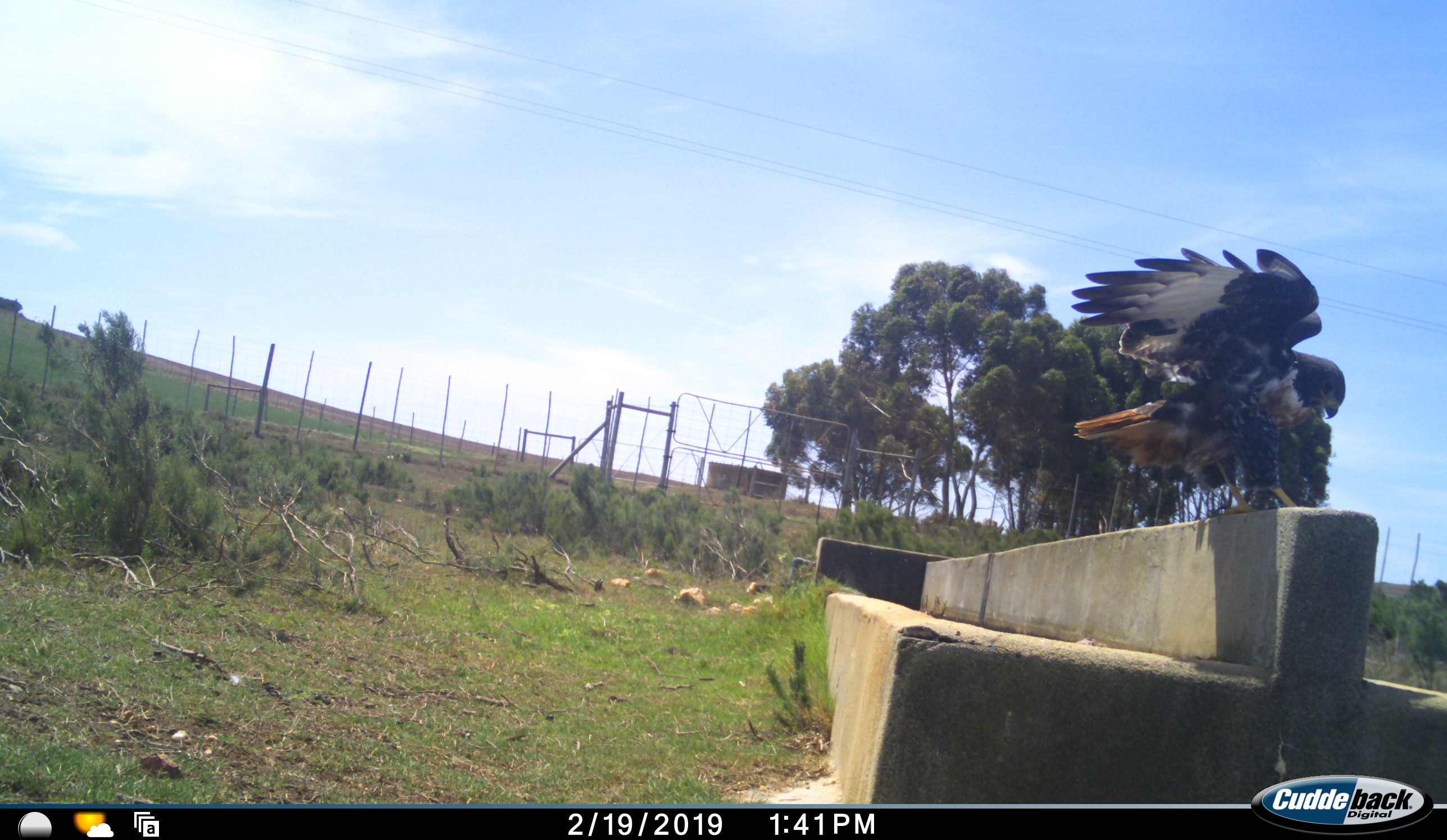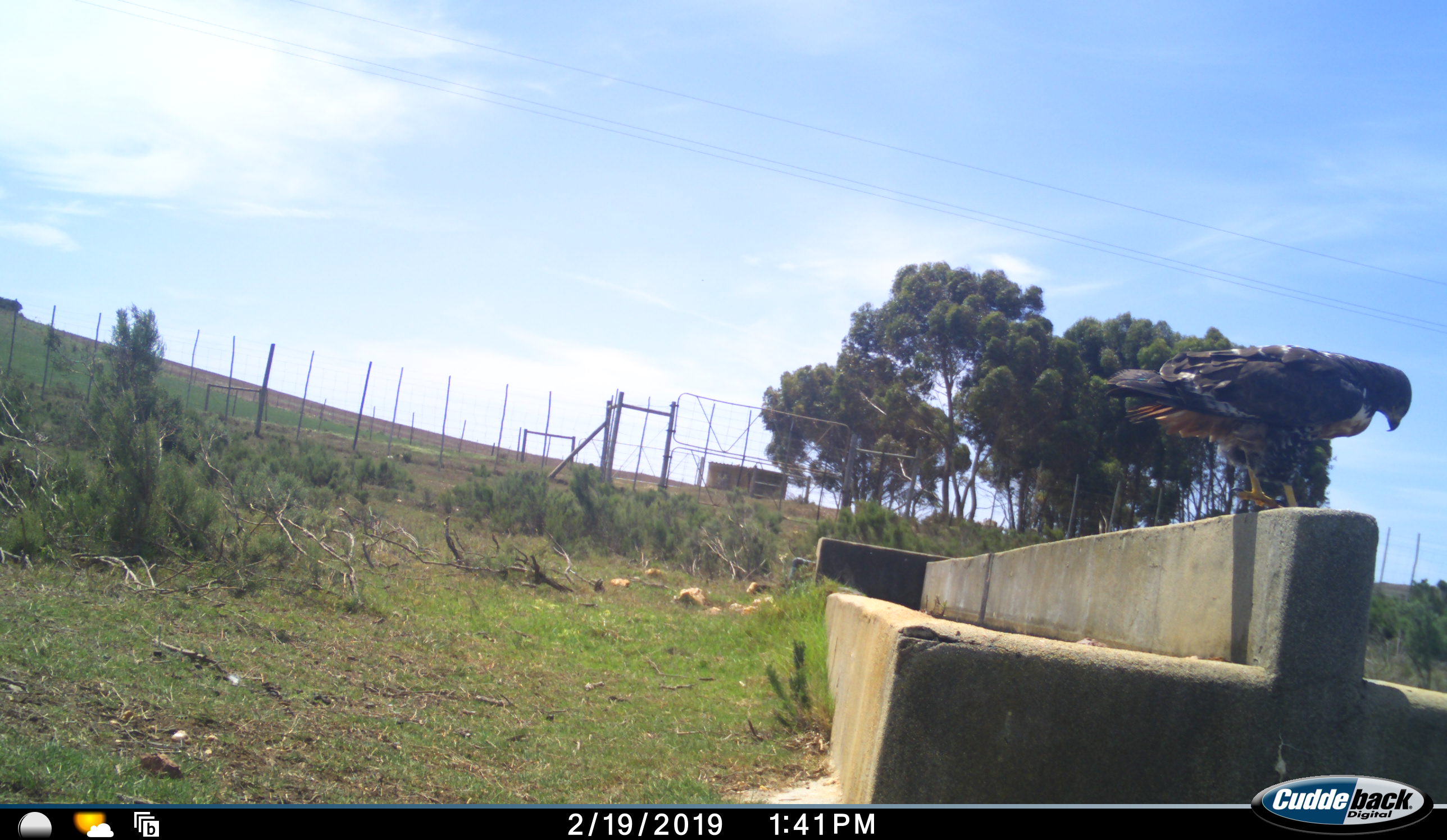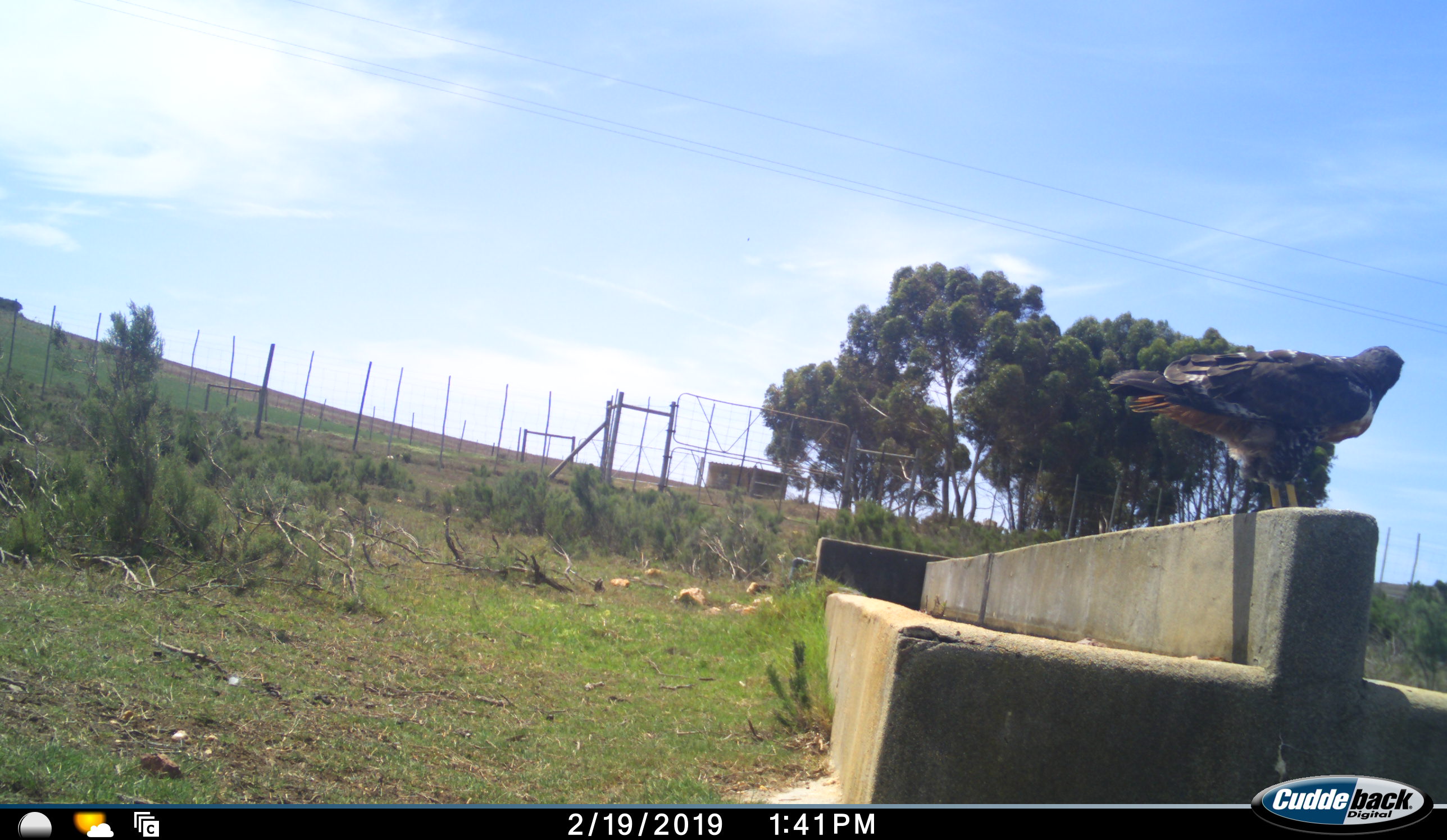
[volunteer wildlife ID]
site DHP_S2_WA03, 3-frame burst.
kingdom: Animalia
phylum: Chordata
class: Aves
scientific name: Aves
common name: bird of prey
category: birdofprey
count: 1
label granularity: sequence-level